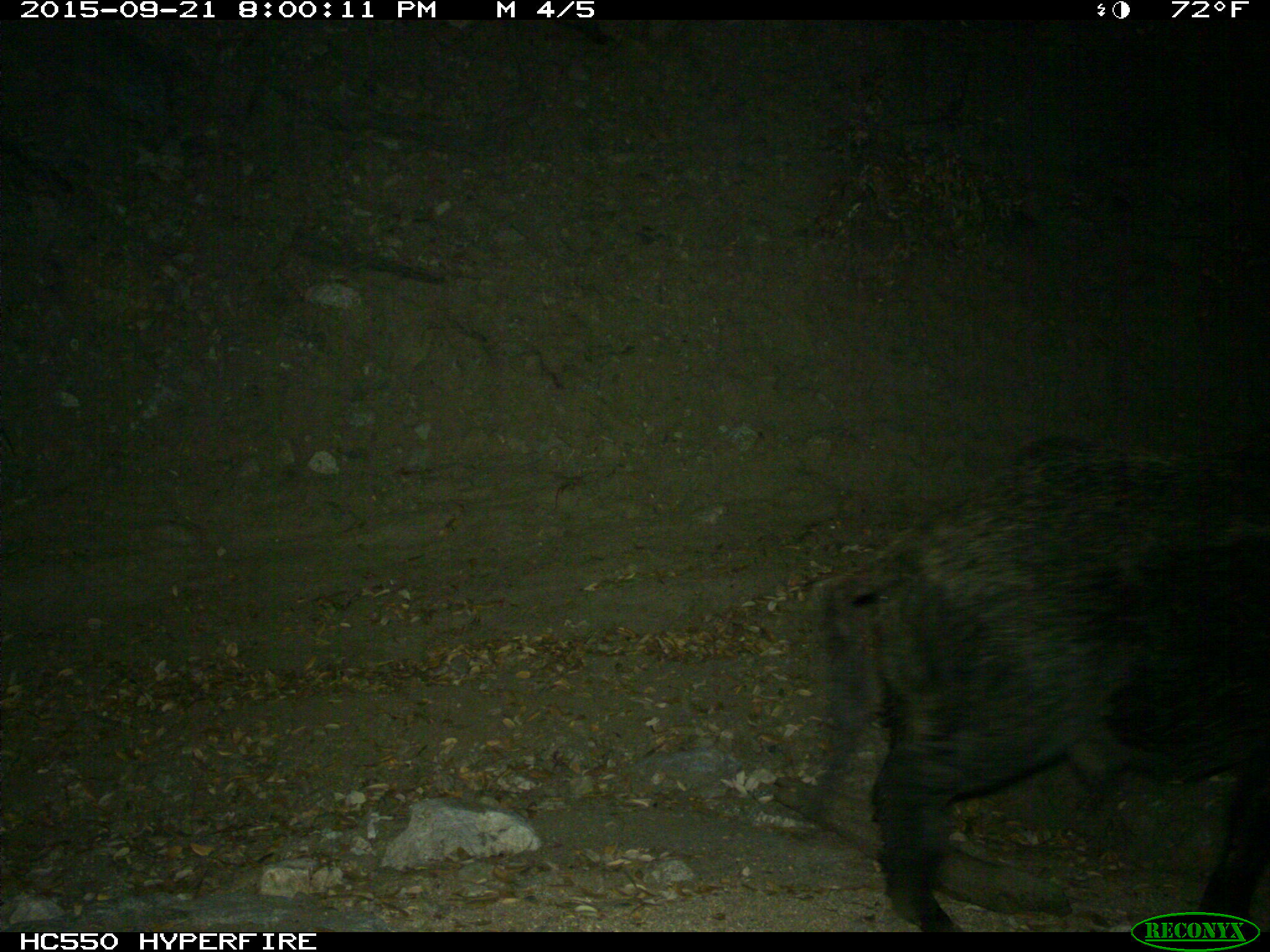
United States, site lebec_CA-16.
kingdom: Animalia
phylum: Chordata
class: Mammalia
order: Artiodactyla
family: Suidae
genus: Sus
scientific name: Sus scrofa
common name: wild boar